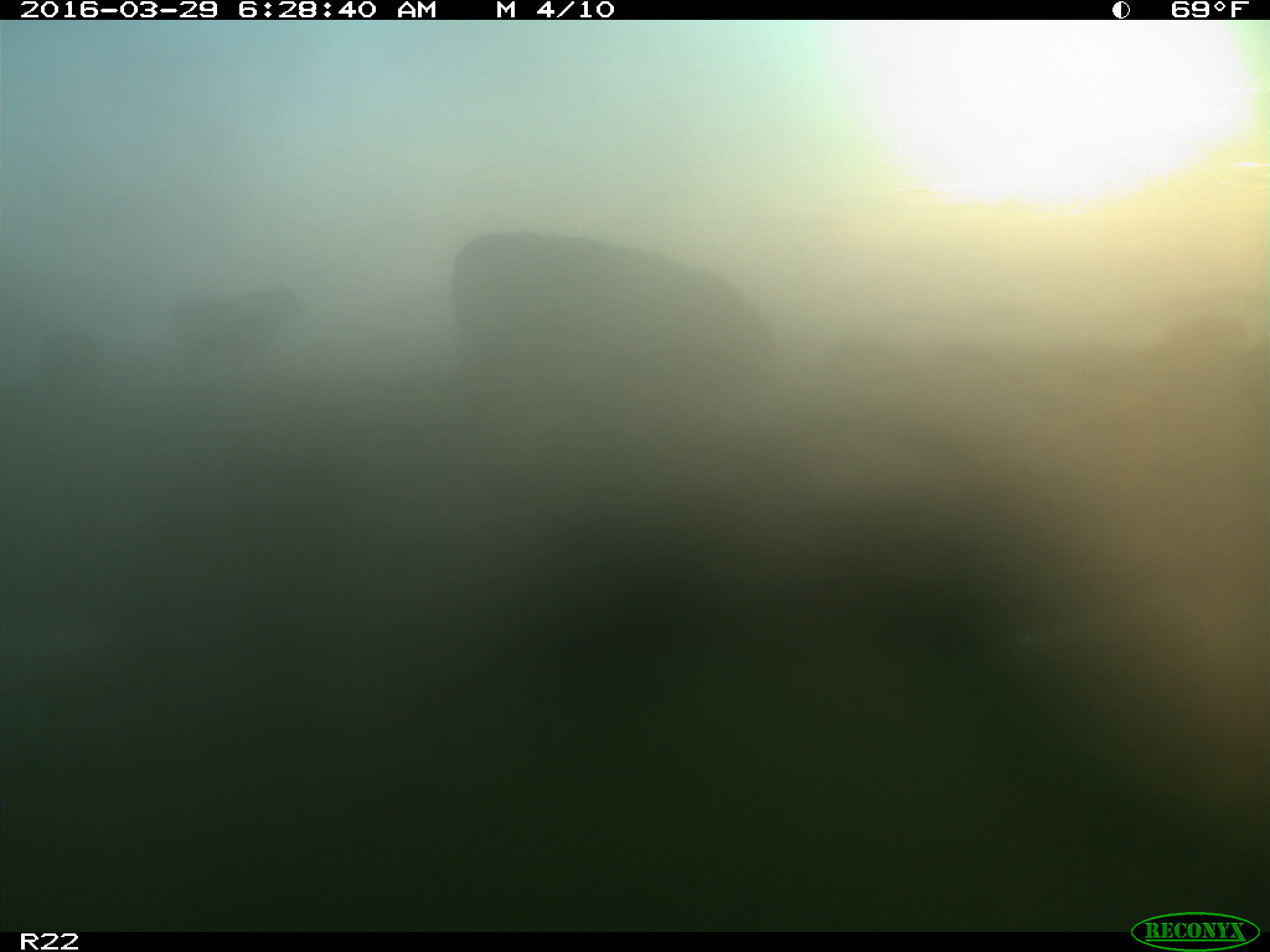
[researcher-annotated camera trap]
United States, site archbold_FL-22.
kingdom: Animalia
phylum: Chordata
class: Mammalia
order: Artiodactyla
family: Bovidae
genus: Bos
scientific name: Bos taurus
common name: domestic cow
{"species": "Bos taurus (domestic cow)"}